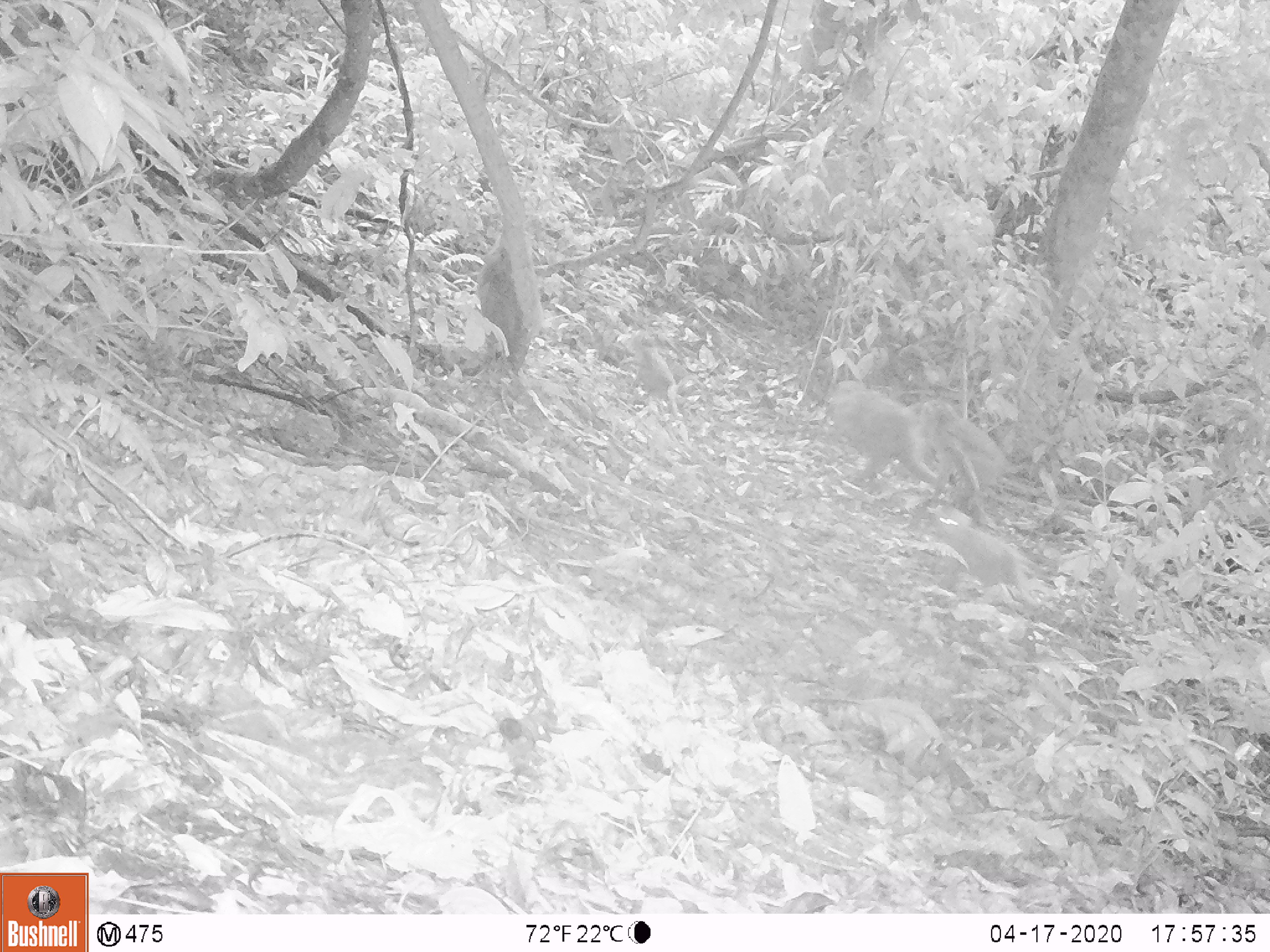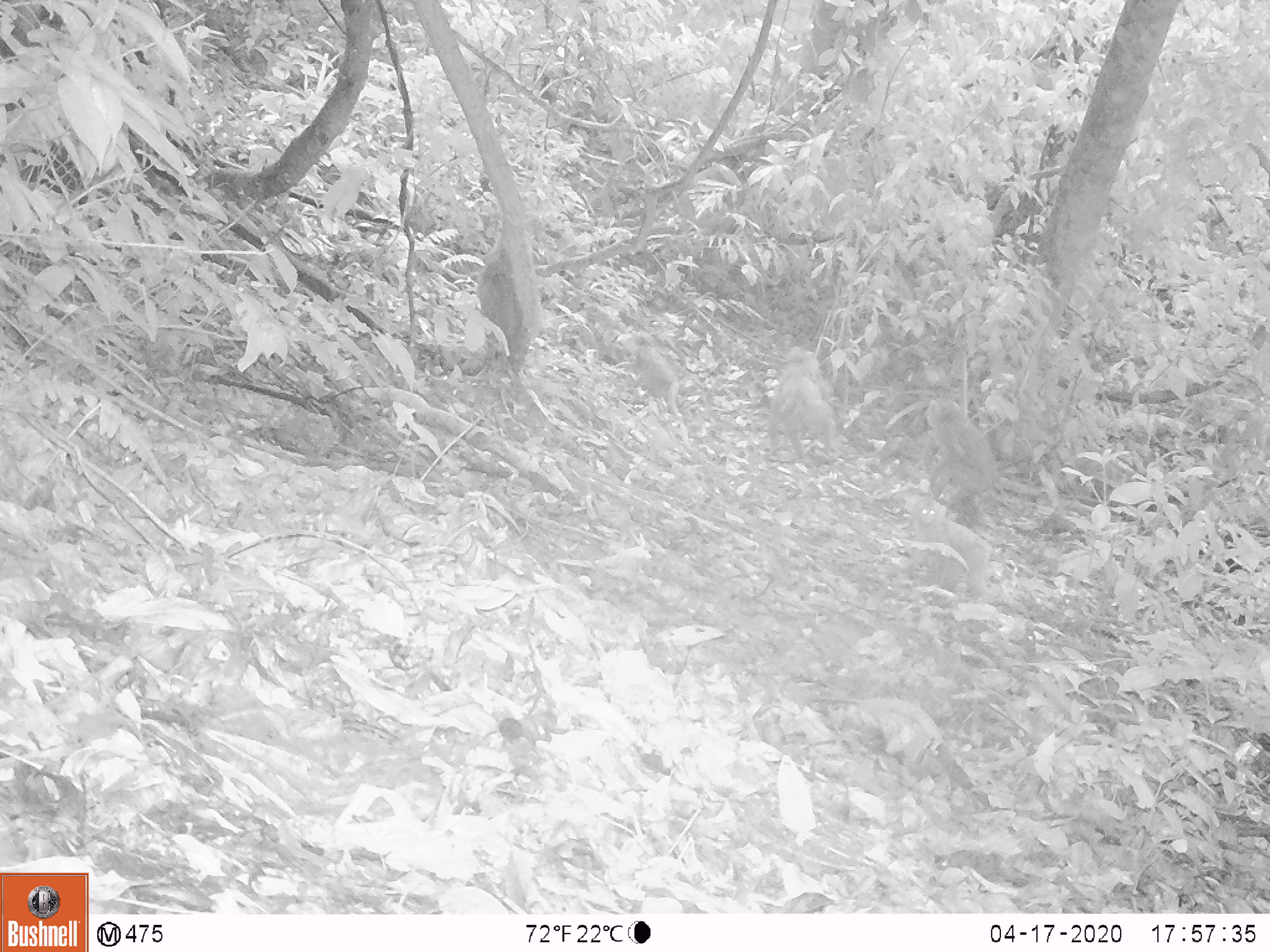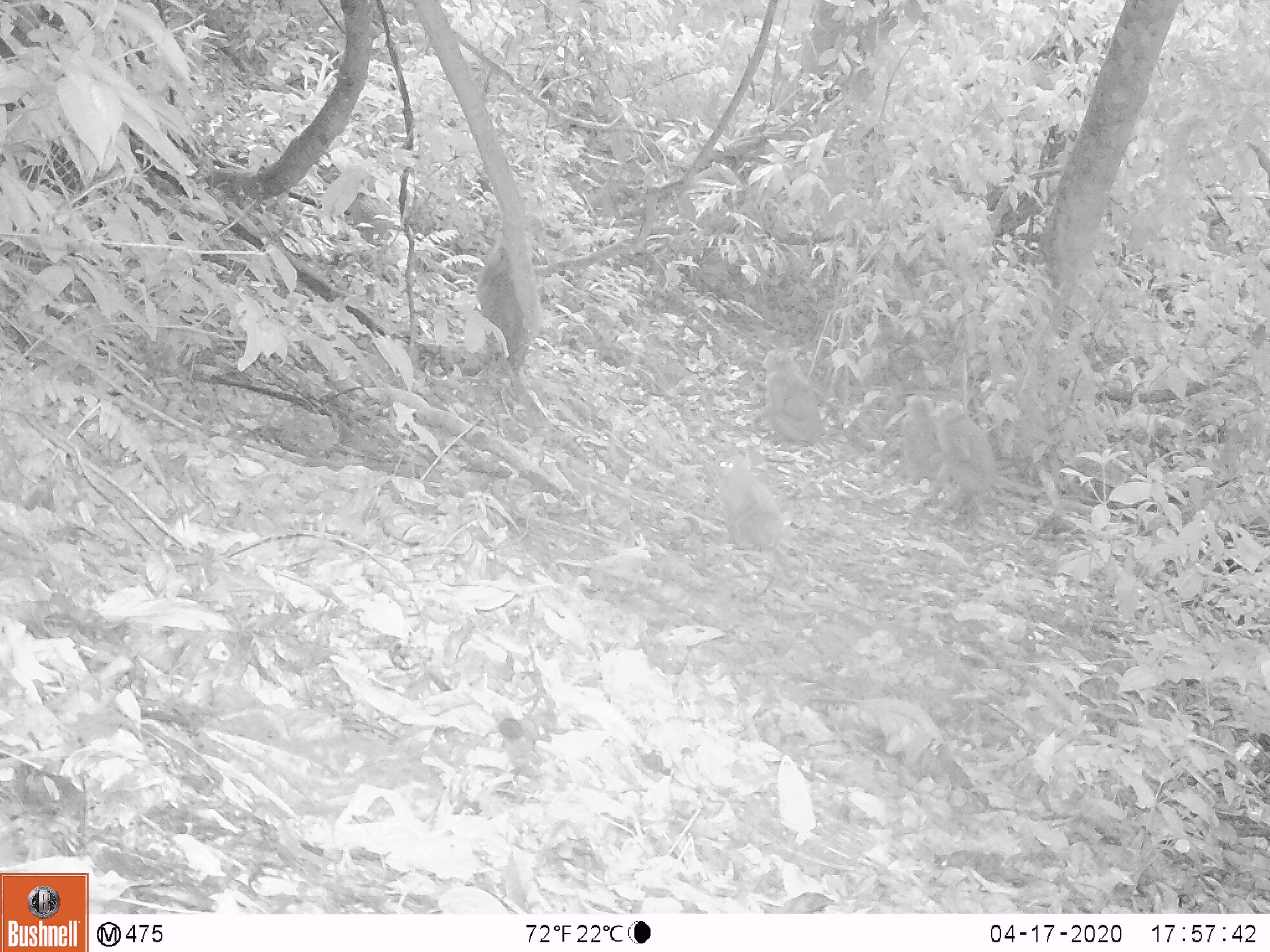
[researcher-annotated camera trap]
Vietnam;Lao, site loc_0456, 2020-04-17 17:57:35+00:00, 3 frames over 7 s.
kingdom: Animalia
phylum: Chordata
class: Mammalia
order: Primates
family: Cercopithecidae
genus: Macaca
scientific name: Macaca nemestrina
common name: pig-tailed macaque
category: pig tailed macaque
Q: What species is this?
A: Pig tailed macaque (pig-tailed macaque) (Macaca nemestrina).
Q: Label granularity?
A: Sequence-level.